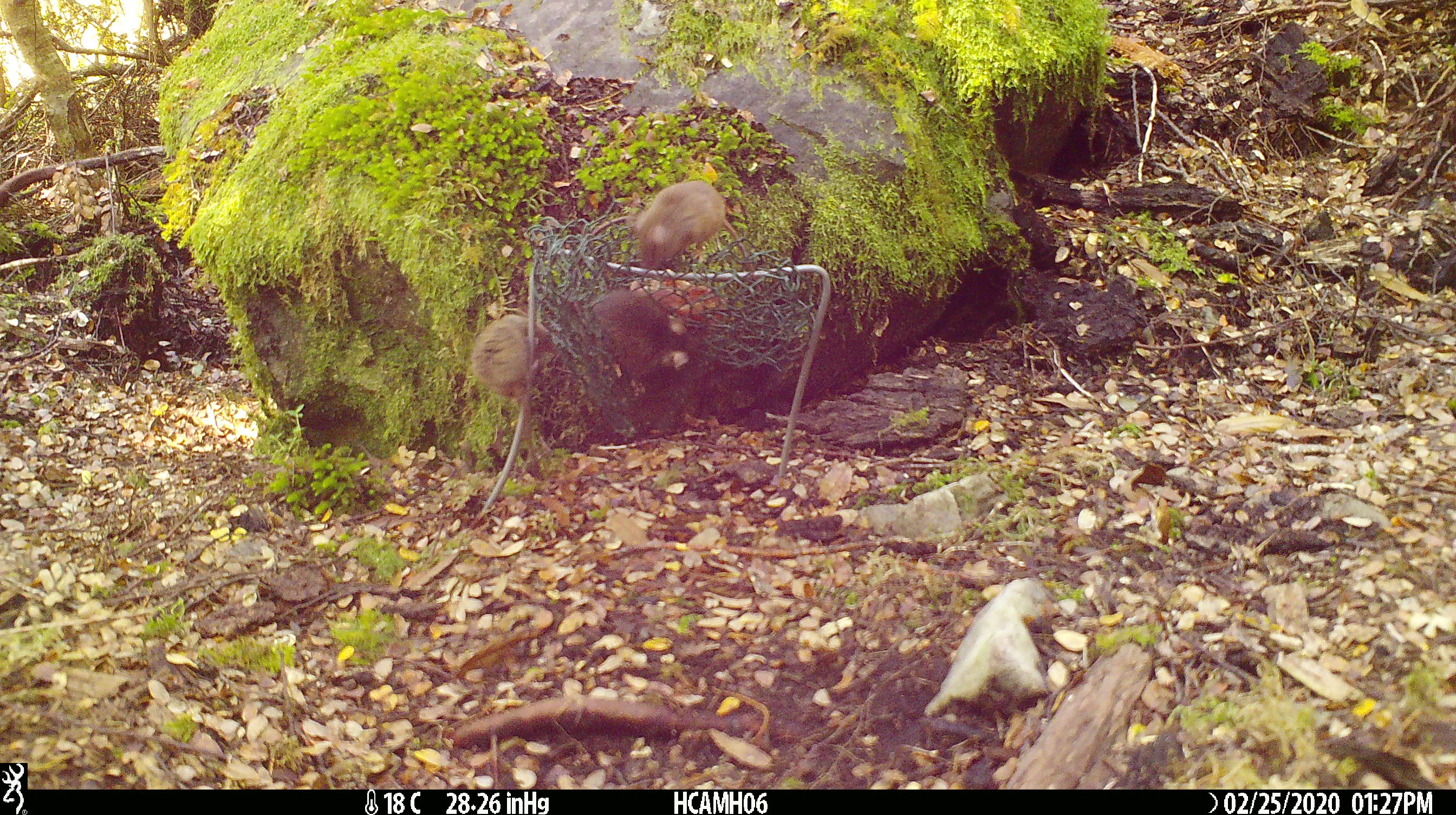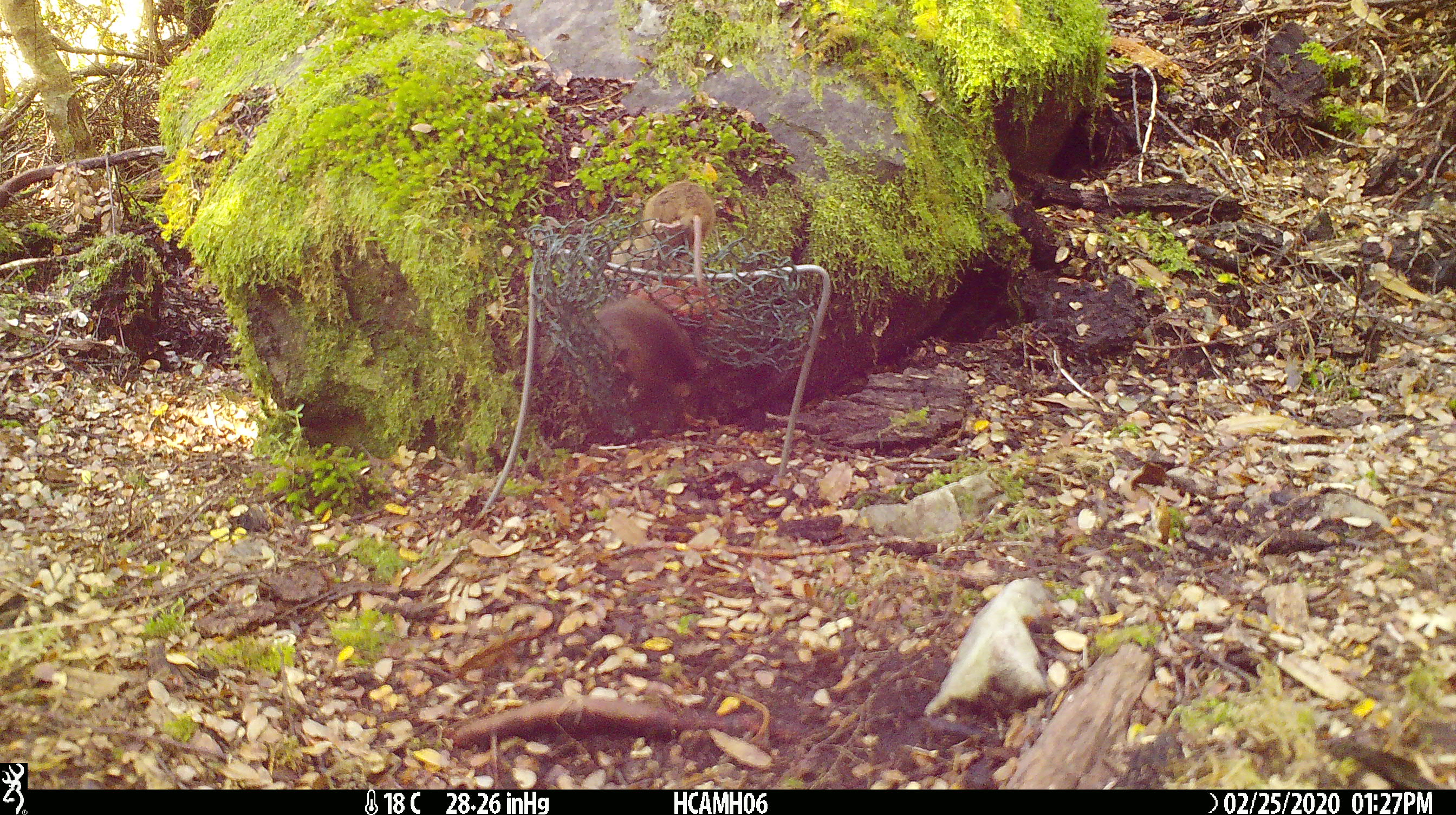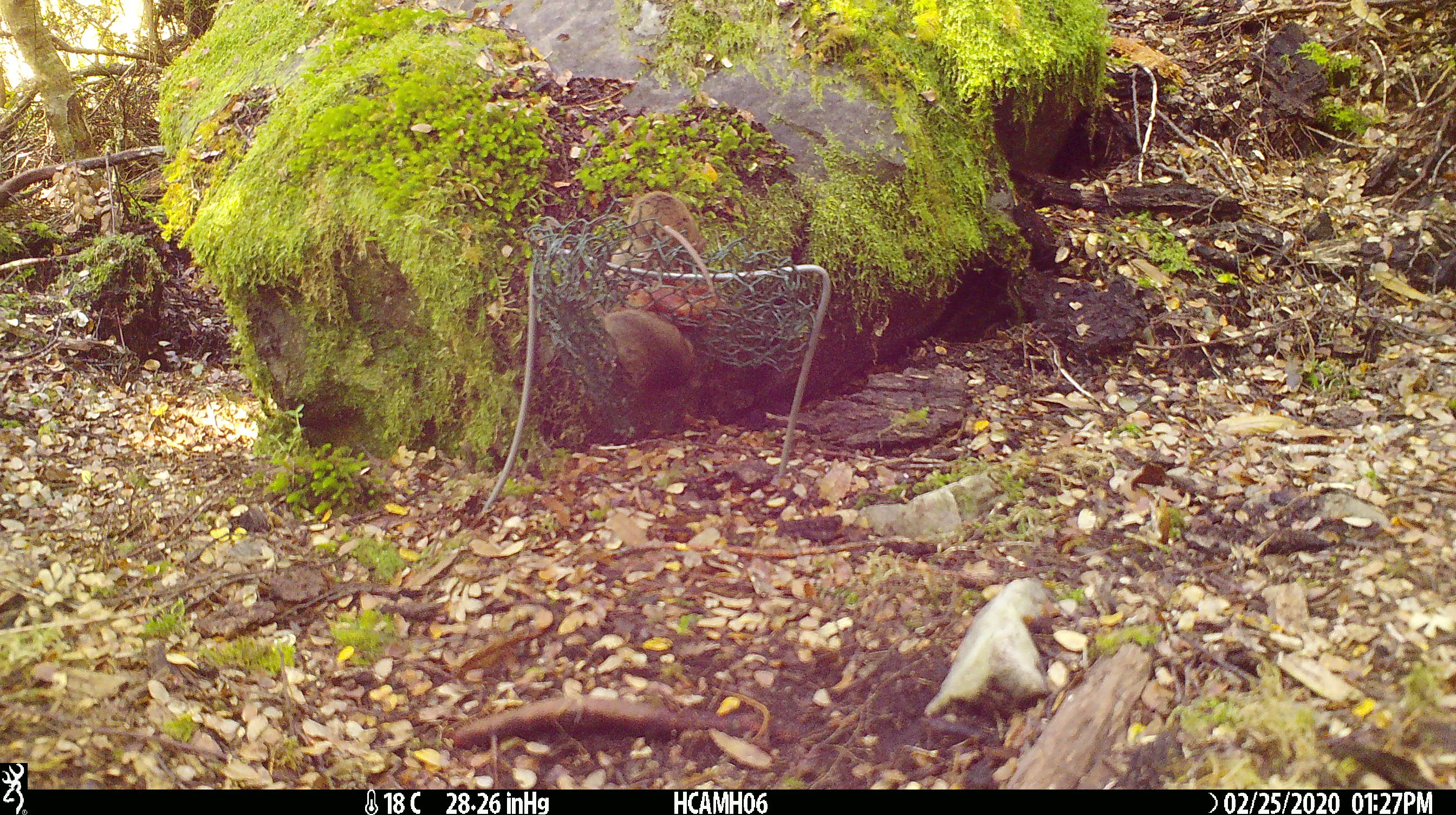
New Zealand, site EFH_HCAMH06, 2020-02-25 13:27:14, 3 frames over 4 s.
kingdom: Animalia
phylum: Chordata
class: Mammalia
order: Rodentia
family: Muridae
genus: Mus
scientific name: Mus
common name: mouse